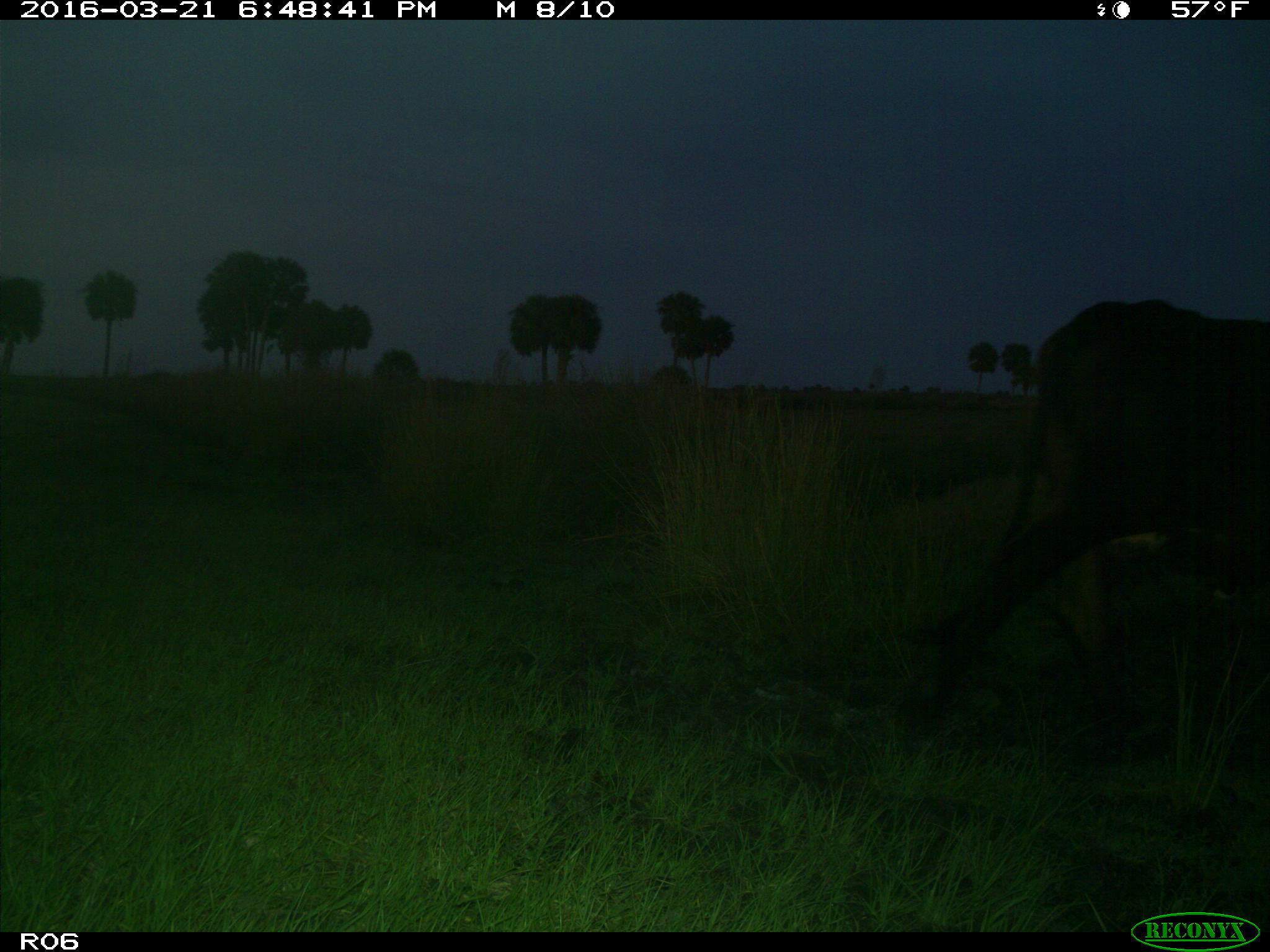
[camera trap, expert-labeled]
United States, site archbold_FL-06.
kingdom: Animalia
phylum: Chordata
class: Mammalia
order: Artiodactyla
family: Bovidae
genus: Bos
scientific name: Bos taurus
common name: domestic cow